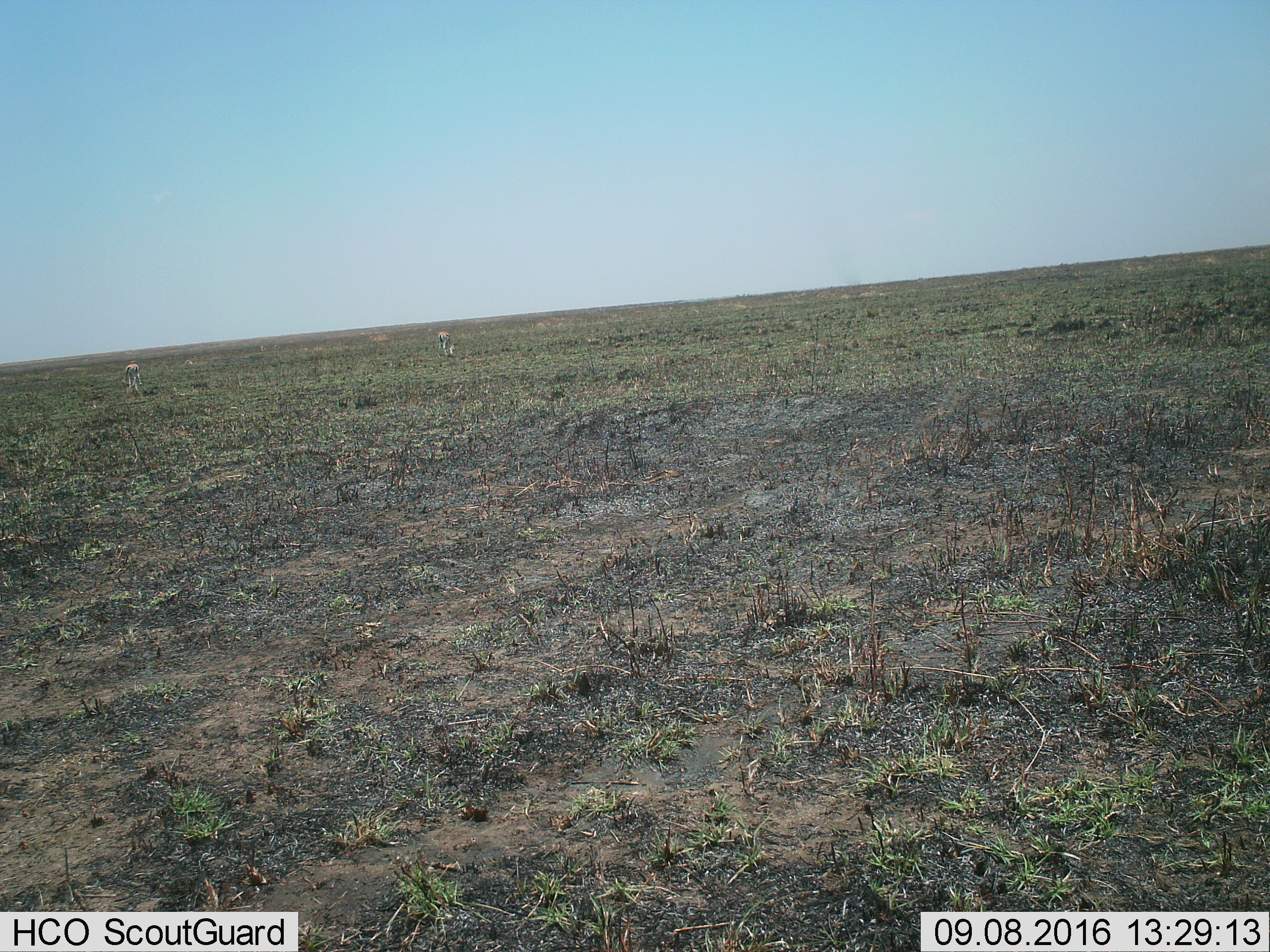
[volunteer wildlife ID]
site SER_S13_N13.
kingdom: Animalia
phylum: Chordata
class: Mammalia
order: Artiodactyla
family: Bovidae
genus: Eudorcas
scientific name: Eudorcas thomsonii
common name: thomson's gazelle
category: gazellethomsons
Gazellethomsons (thomson's gazelle) (Eudorcas thomsonii), count 2. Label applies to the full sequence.